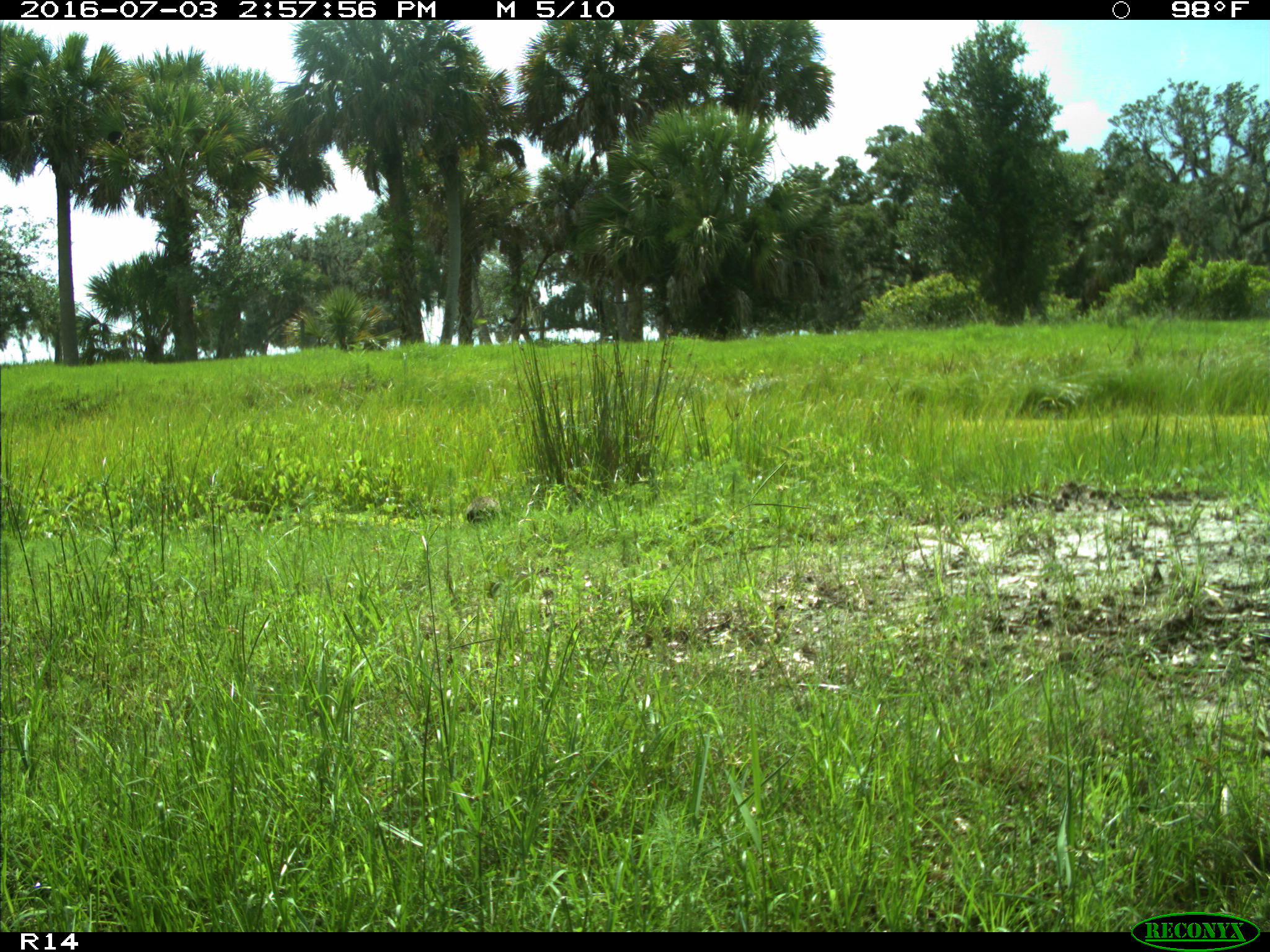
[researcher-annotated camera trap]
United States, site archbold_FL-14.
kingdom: Animalia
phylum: Chordata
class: Aves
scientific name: Aves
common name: birds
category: unidentified bird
Unidentified bird (birds) (Aves).